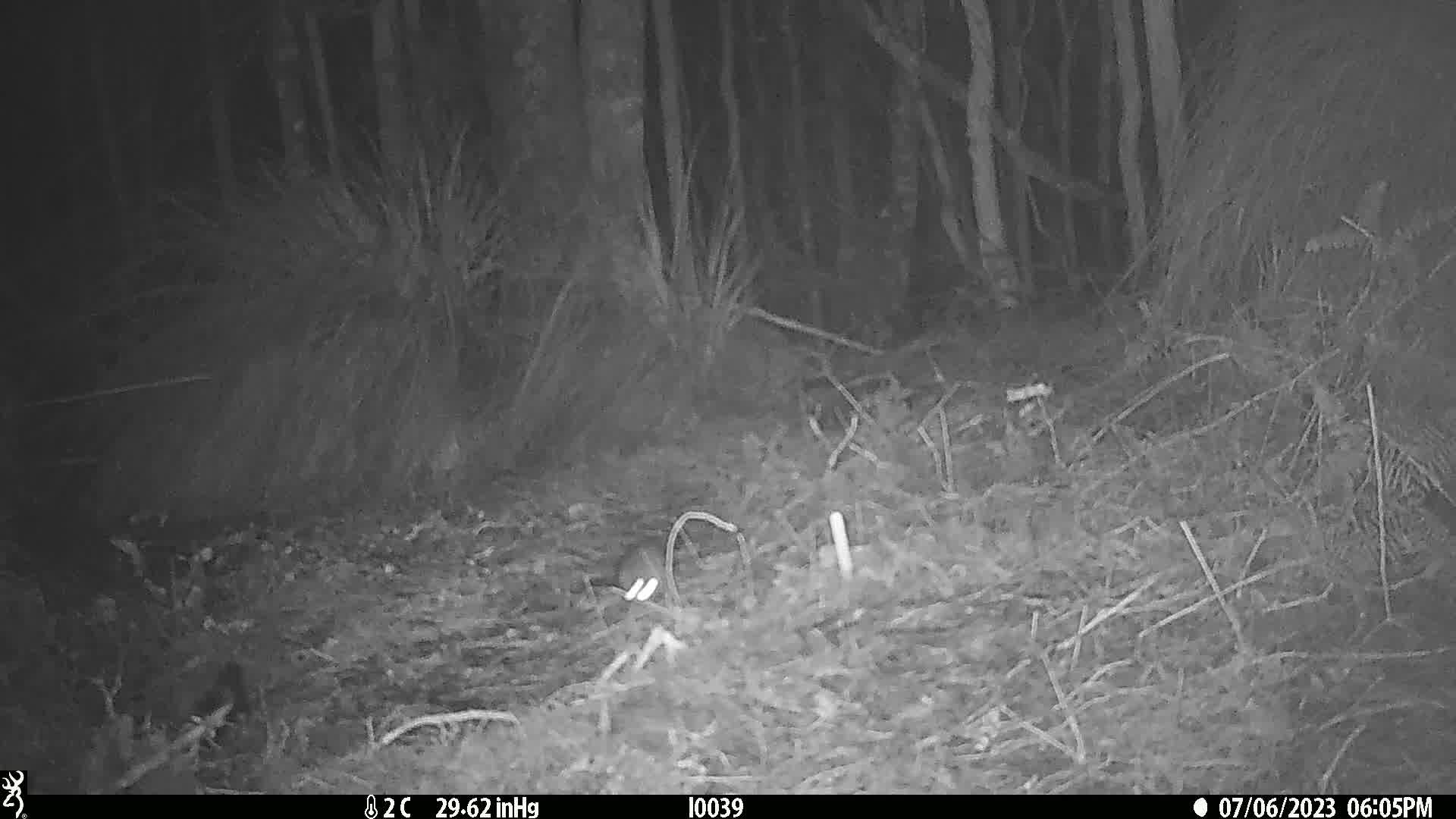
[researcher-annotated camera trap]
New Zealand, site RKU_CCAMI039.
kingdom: Animalia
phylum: Chordata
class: Mammalia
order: Rodentia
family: Muridae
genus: Rattus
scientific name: Rattus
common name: rat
Rat (Rattus).